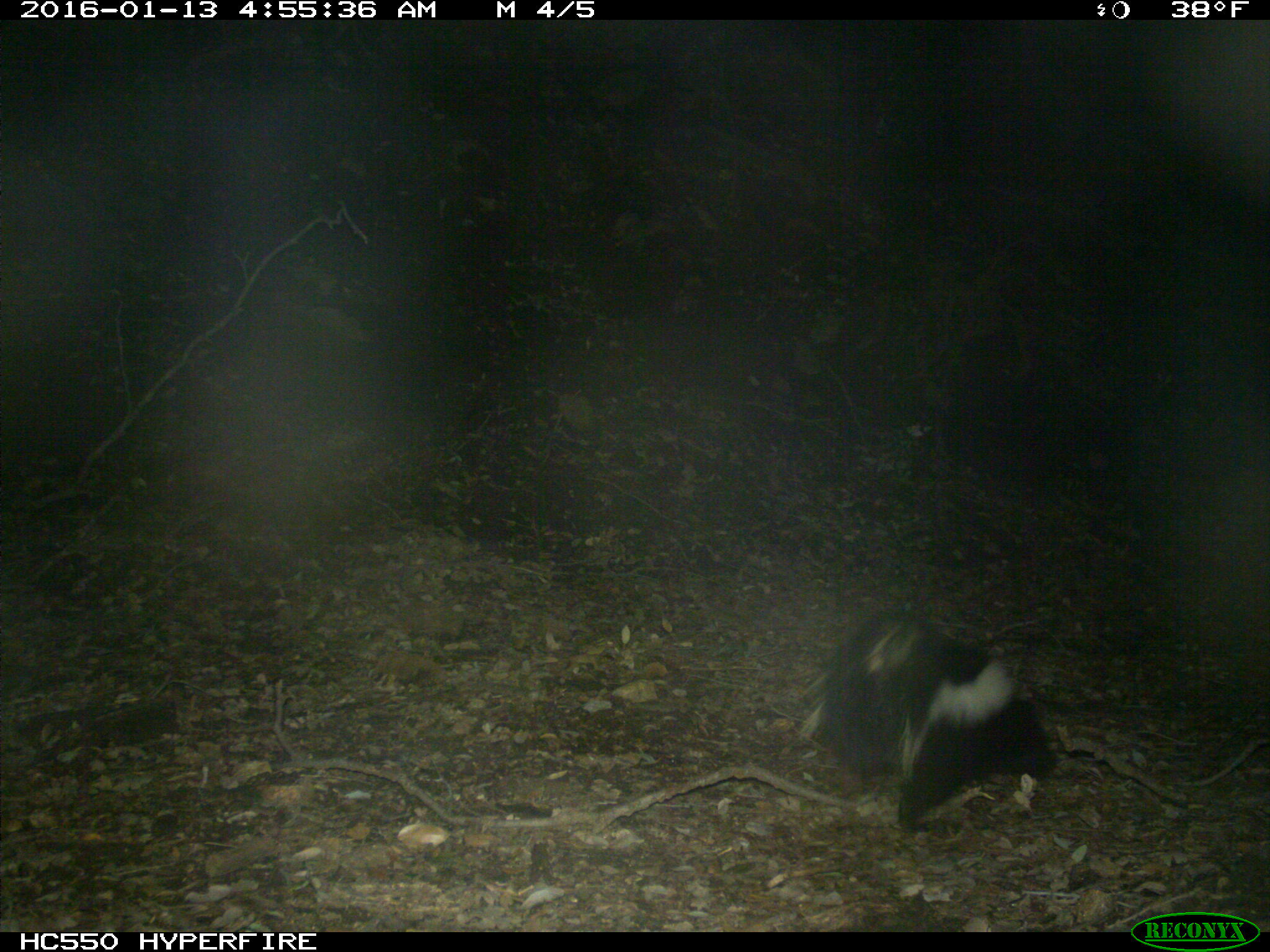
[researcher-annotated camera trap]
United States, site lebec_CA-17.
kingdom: Animalia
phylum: Chordata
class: Mammalia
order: Carnivora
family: Mephitidae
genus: Mephitis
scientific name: Mephitis mephitis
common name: striped skunk